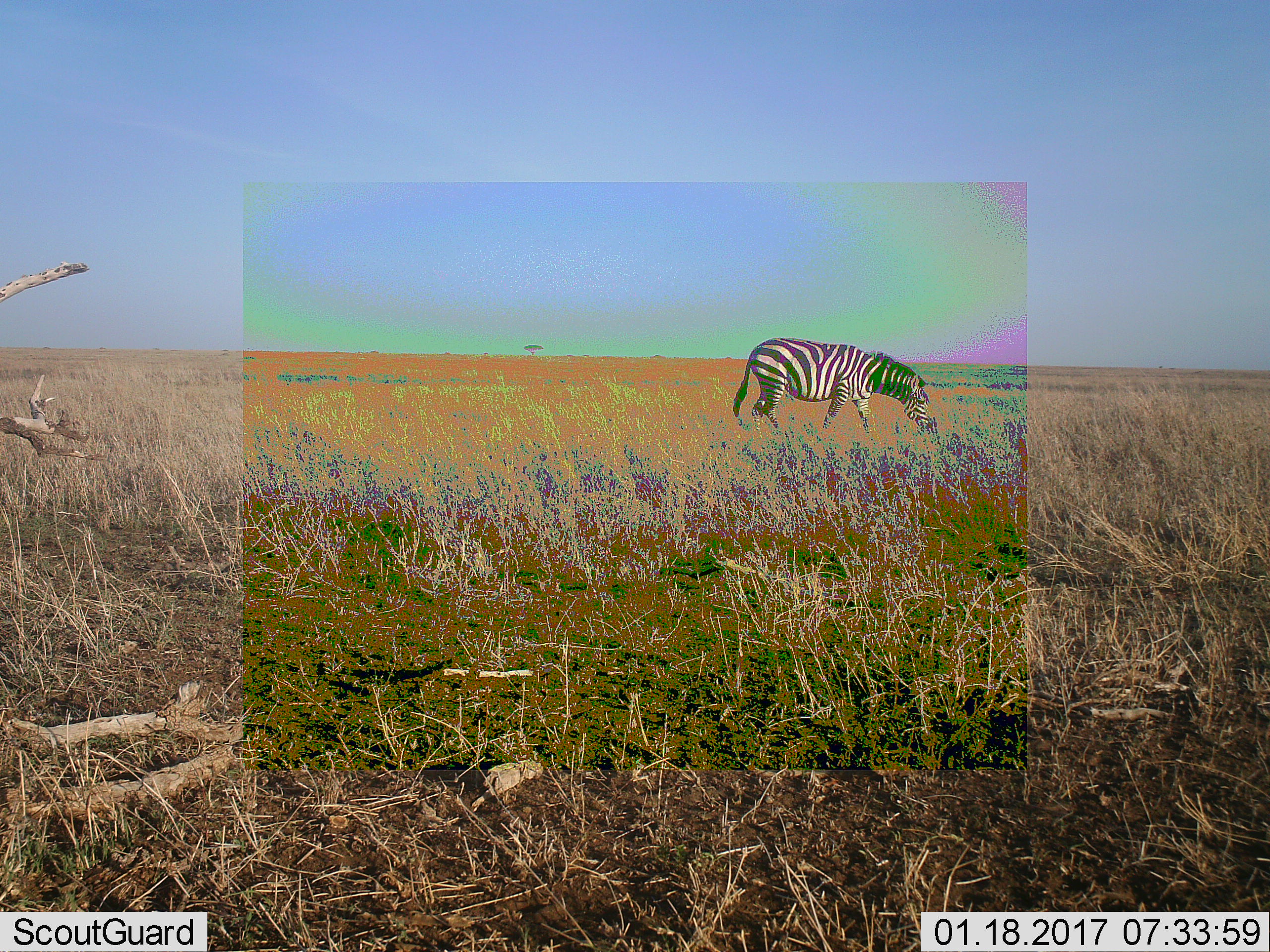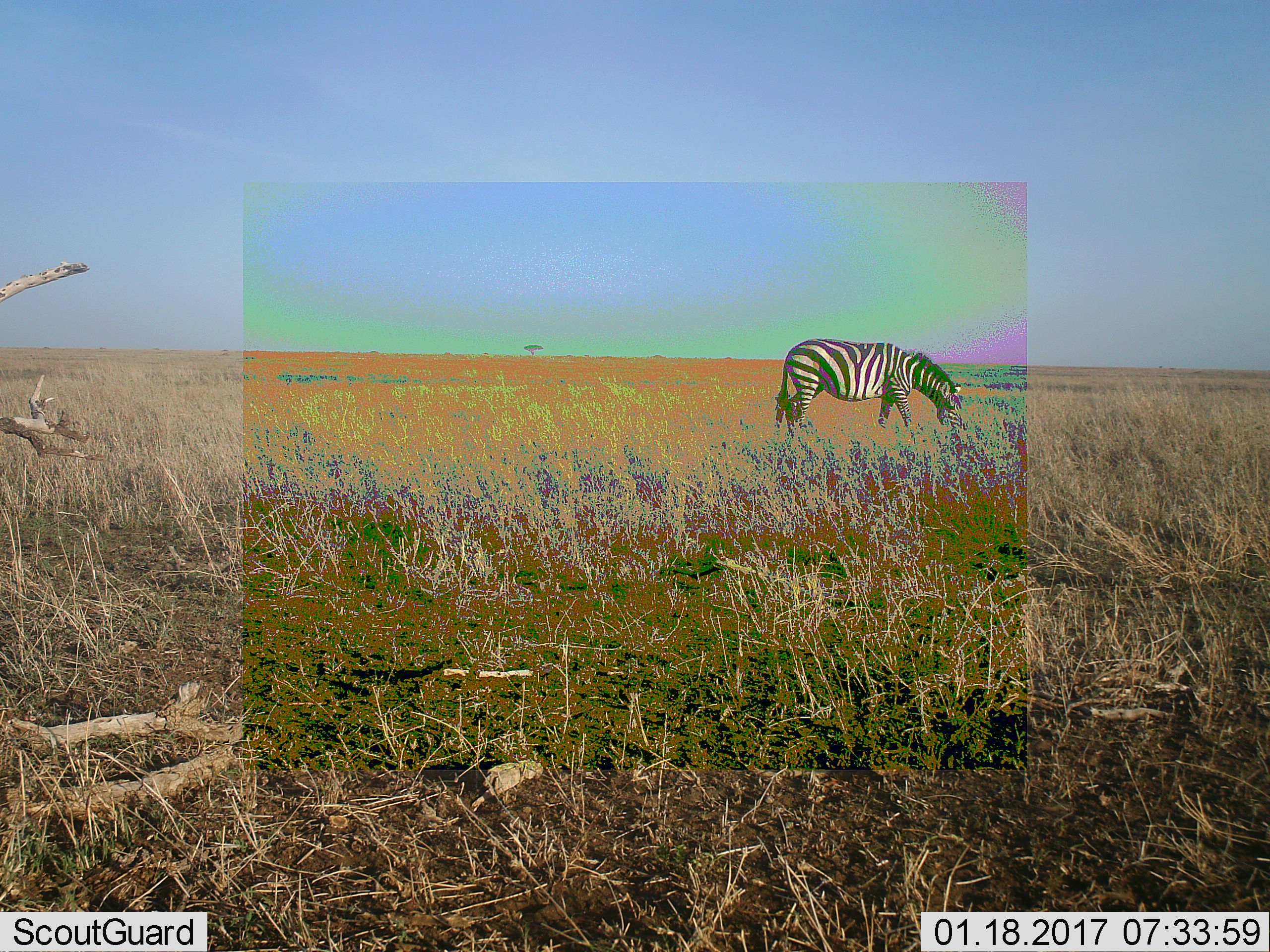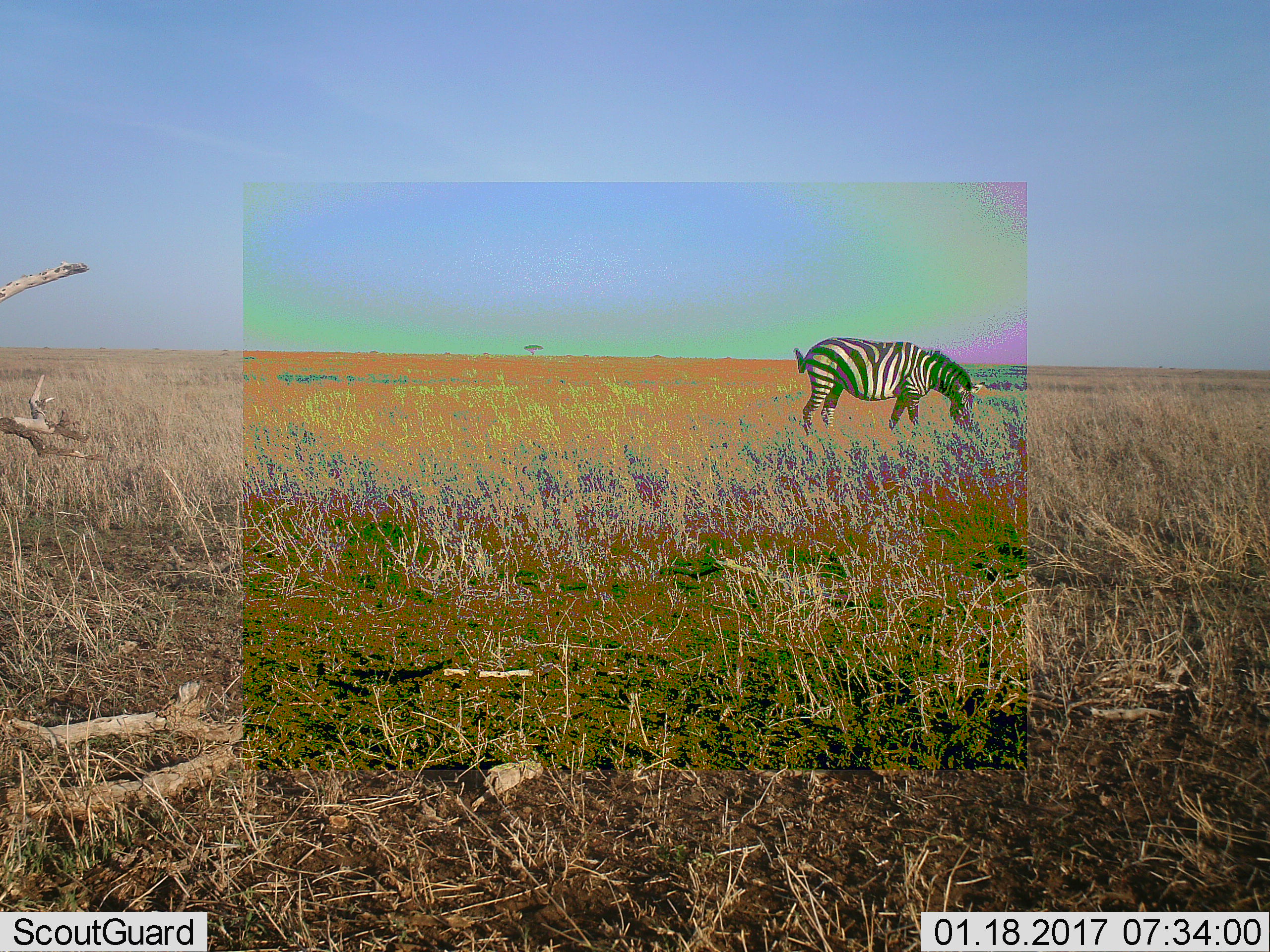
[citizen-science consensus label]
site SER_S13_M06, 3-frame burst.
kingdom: Animalia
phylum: Chordata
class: Mammalia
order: Perissodactyla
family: Equidae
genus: Equus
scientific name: Equus quagga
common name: plains zebra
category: zebraplains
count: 1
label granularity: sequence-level